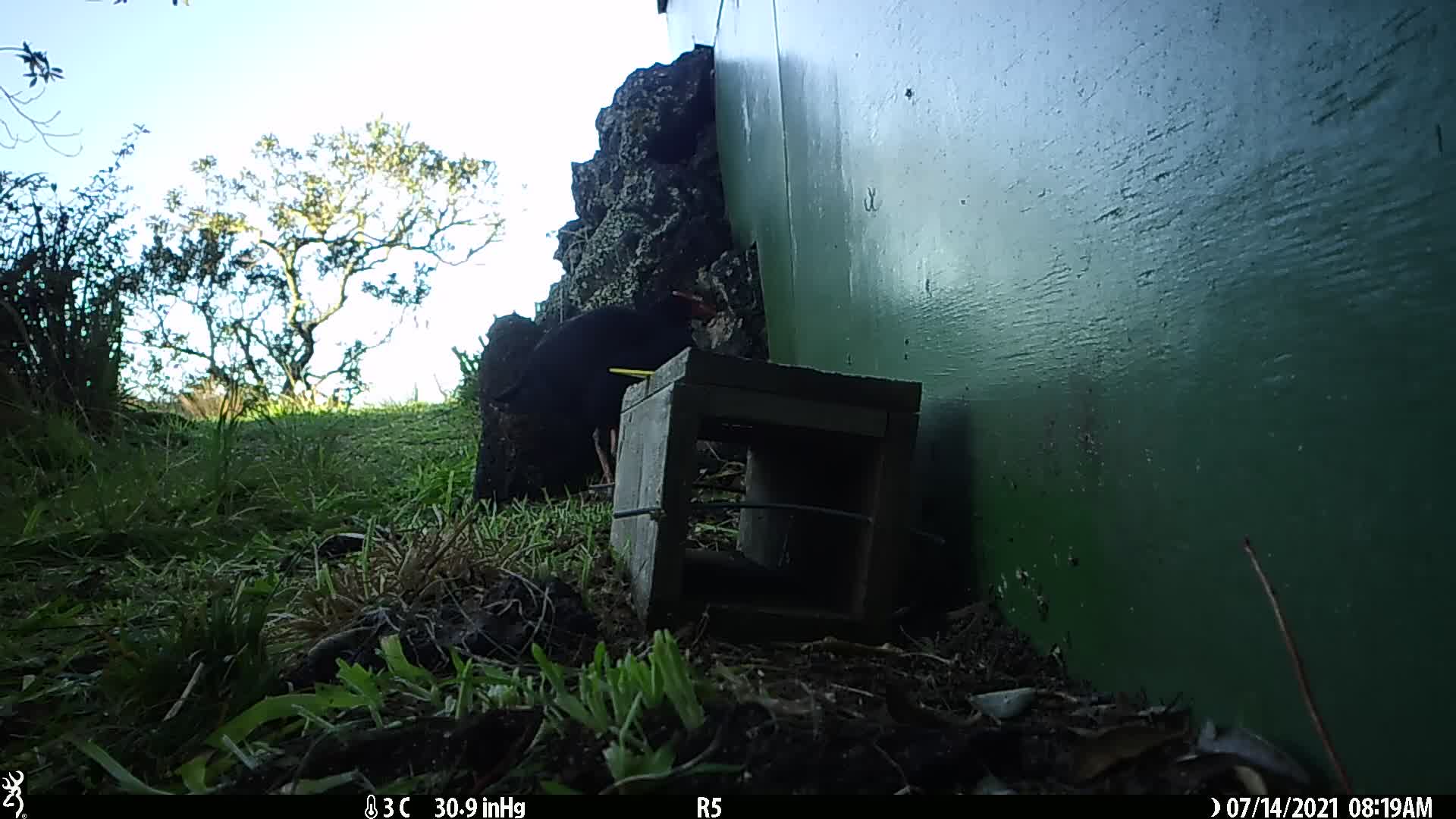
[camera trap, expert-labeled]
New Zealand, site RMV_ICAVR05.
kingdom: Animalia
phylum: Chordata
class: Aves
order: Gruiformes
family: Rallidae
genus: Porphyrio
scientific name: Porphyrio melanotus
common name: australasian swamphen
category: pukeko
Pukeko (australasian swamphen) (Porphyrio melanotus).